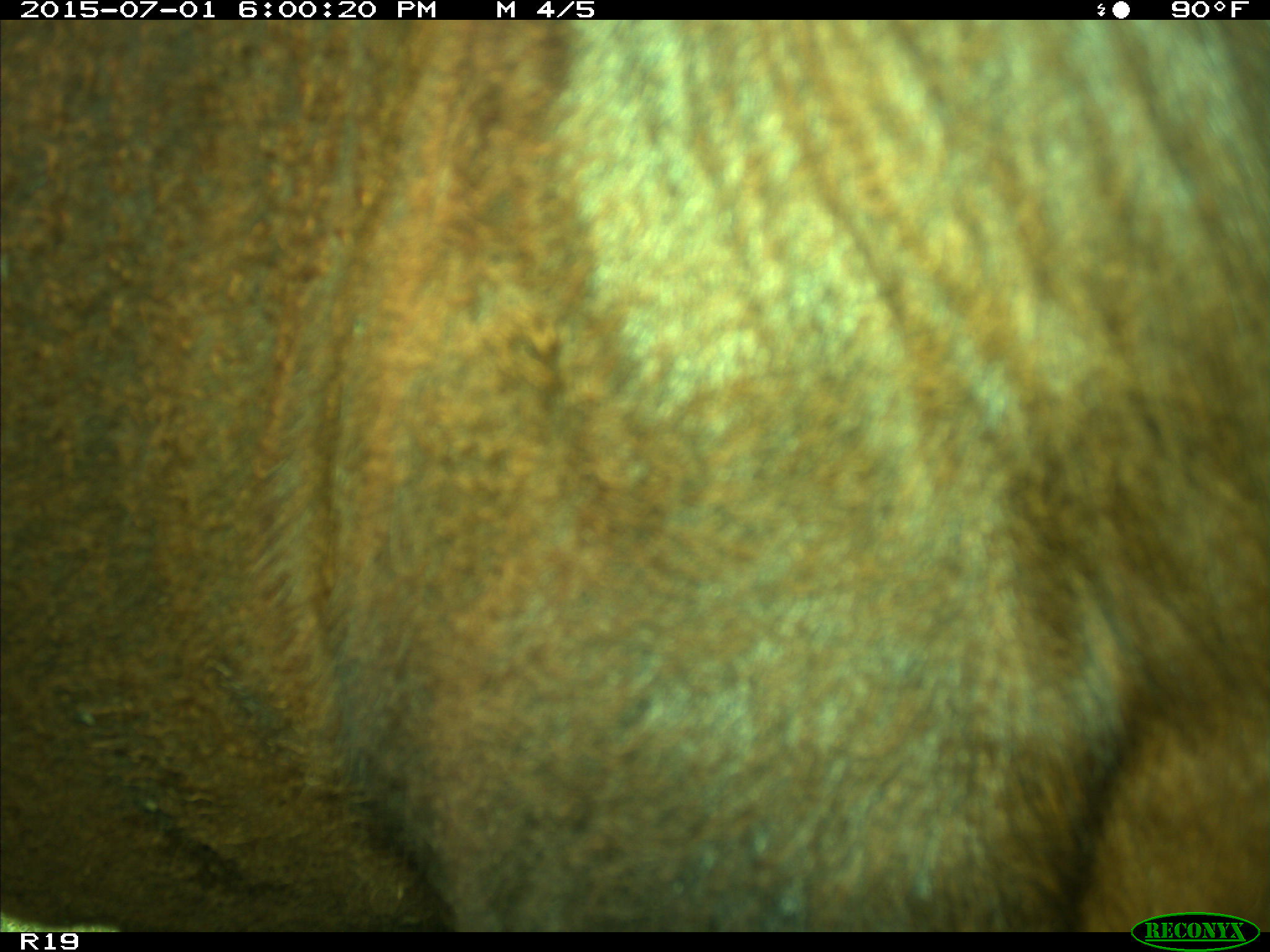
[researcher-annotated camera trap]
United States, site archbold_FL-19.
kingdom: Animalia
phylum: Chordata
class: Mammalia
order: Artiodactyla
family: Bovidae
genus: Bos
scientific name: Bos taurus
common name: domestic cow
Bos taurus (domestic cow).